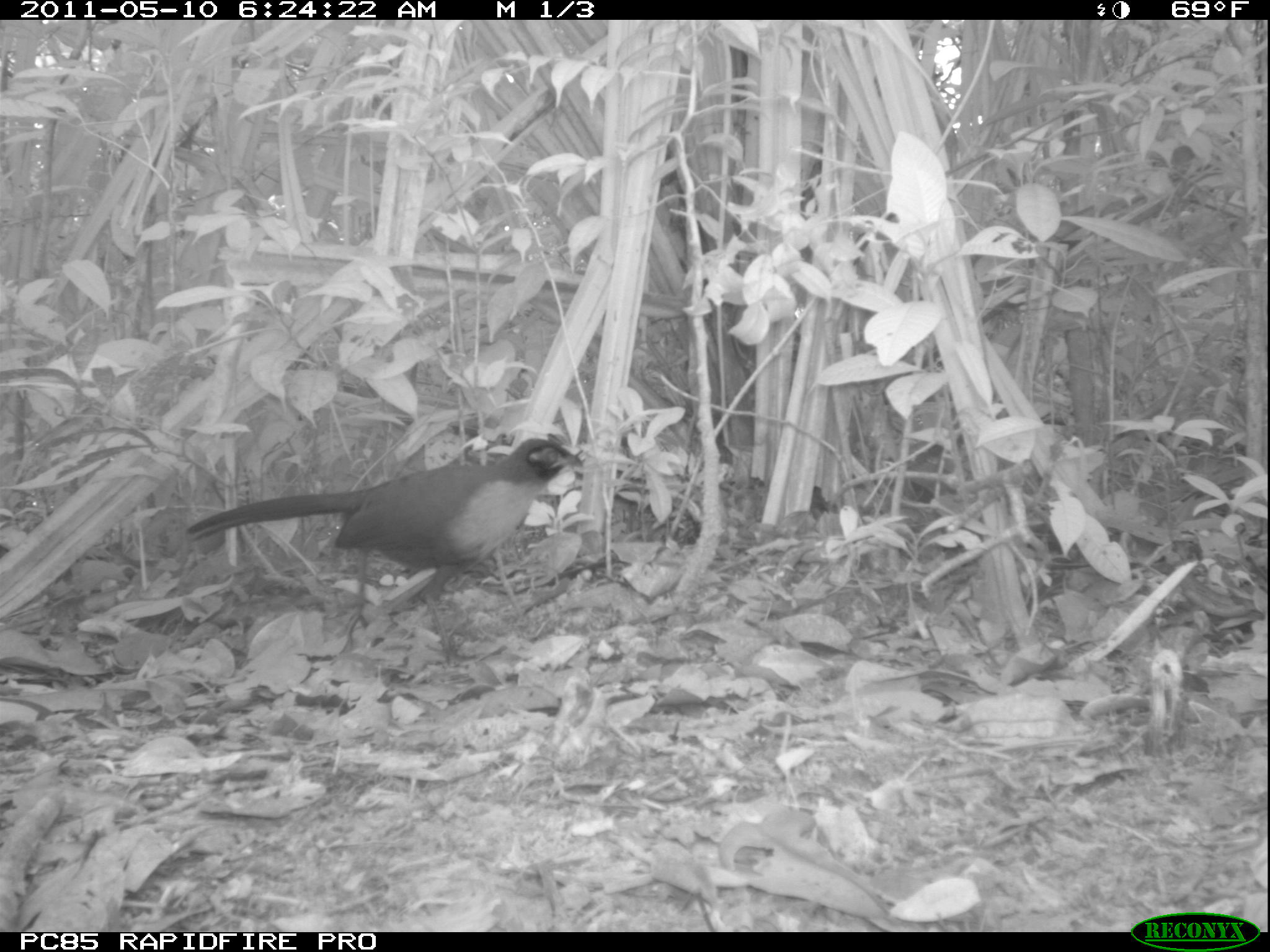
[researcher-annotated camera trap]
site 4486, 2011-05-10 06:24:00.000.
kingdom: Animalia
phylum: Chordata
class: Aves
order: Cuculiformes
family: Cuculidae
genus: Coua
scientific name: Coua serriana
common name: red-breasted coua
Coua serriana (red-breasted coua), count 1.